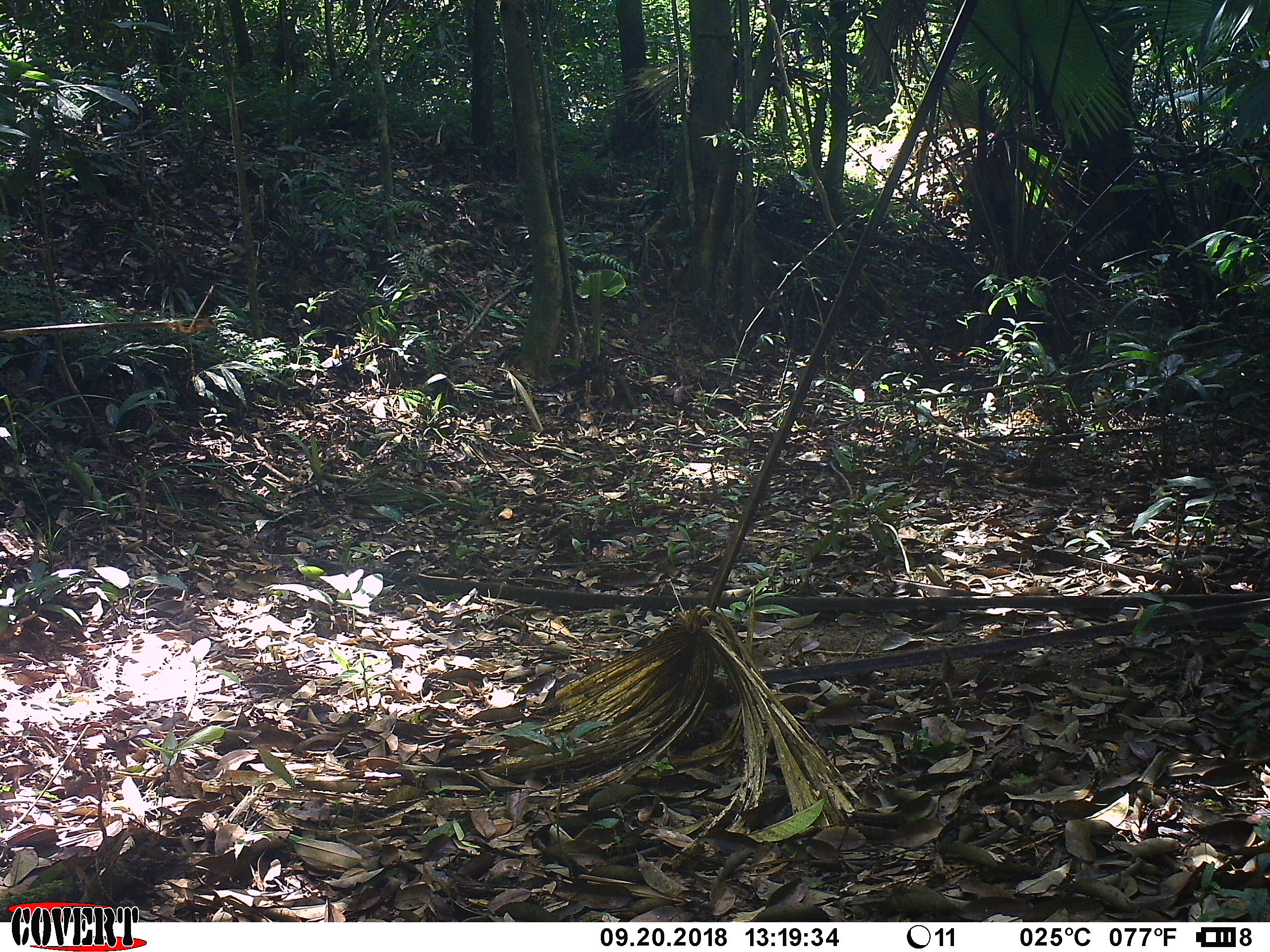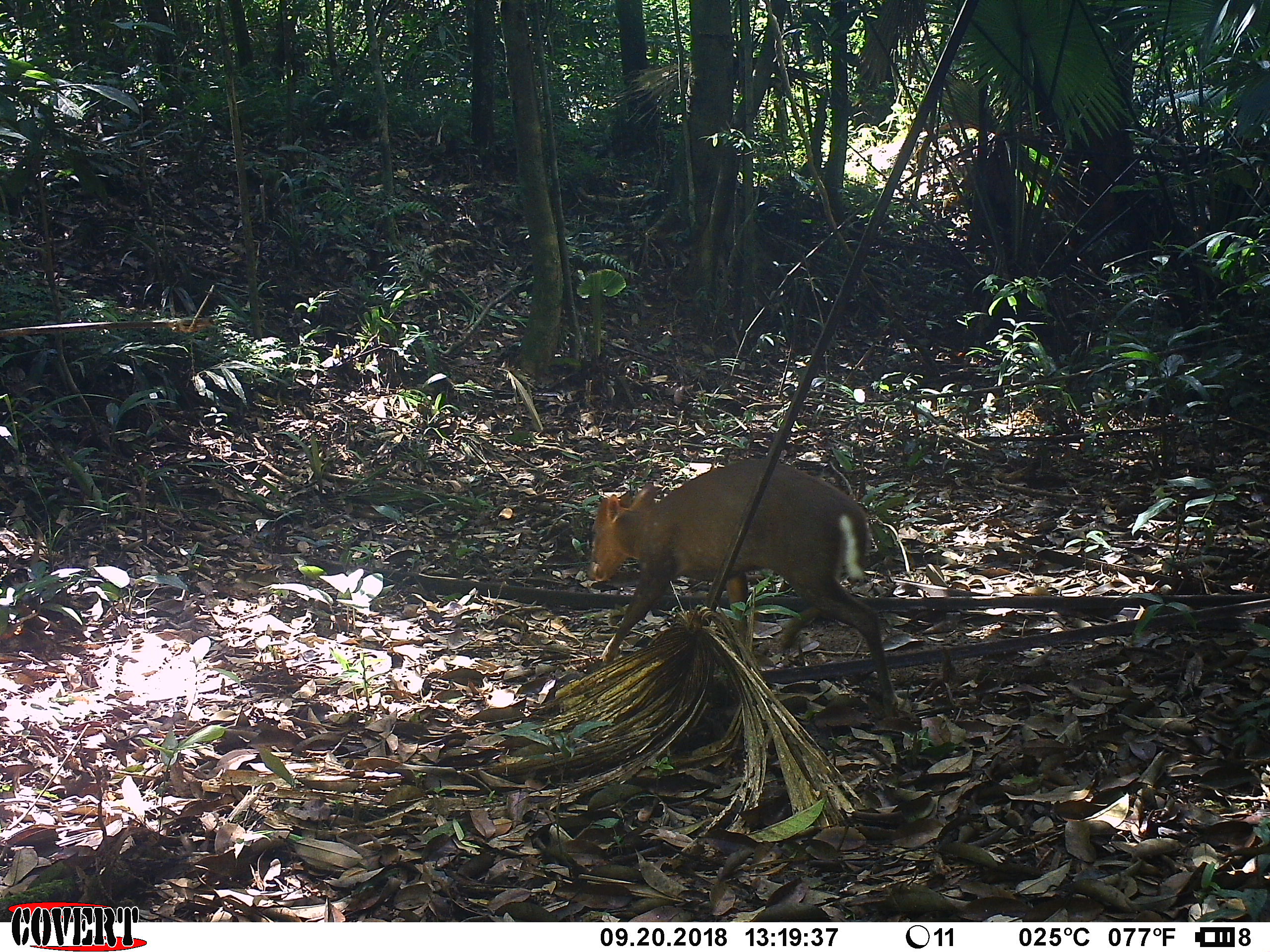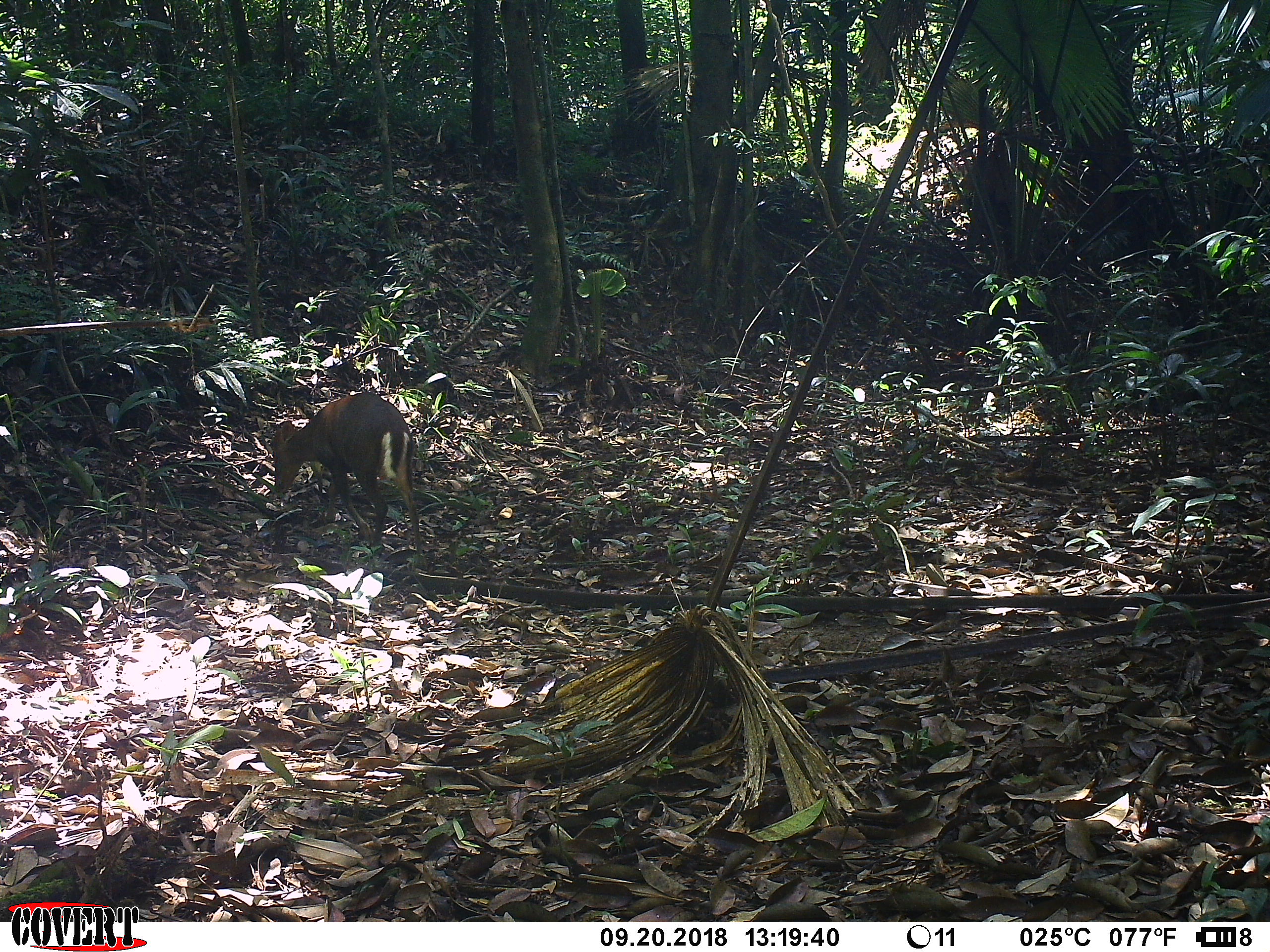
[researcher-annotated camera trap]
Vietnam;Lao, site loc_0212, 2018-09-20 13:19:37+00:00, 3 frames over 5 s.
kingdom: Animalia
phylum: Chordata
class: Mammalia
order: Artiodactyla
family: Cervidae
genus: Muntiacus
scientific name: Muntiacus rooseveltorum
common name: roosevelt's muntjac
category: roosevelts muntjac group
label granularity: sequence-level